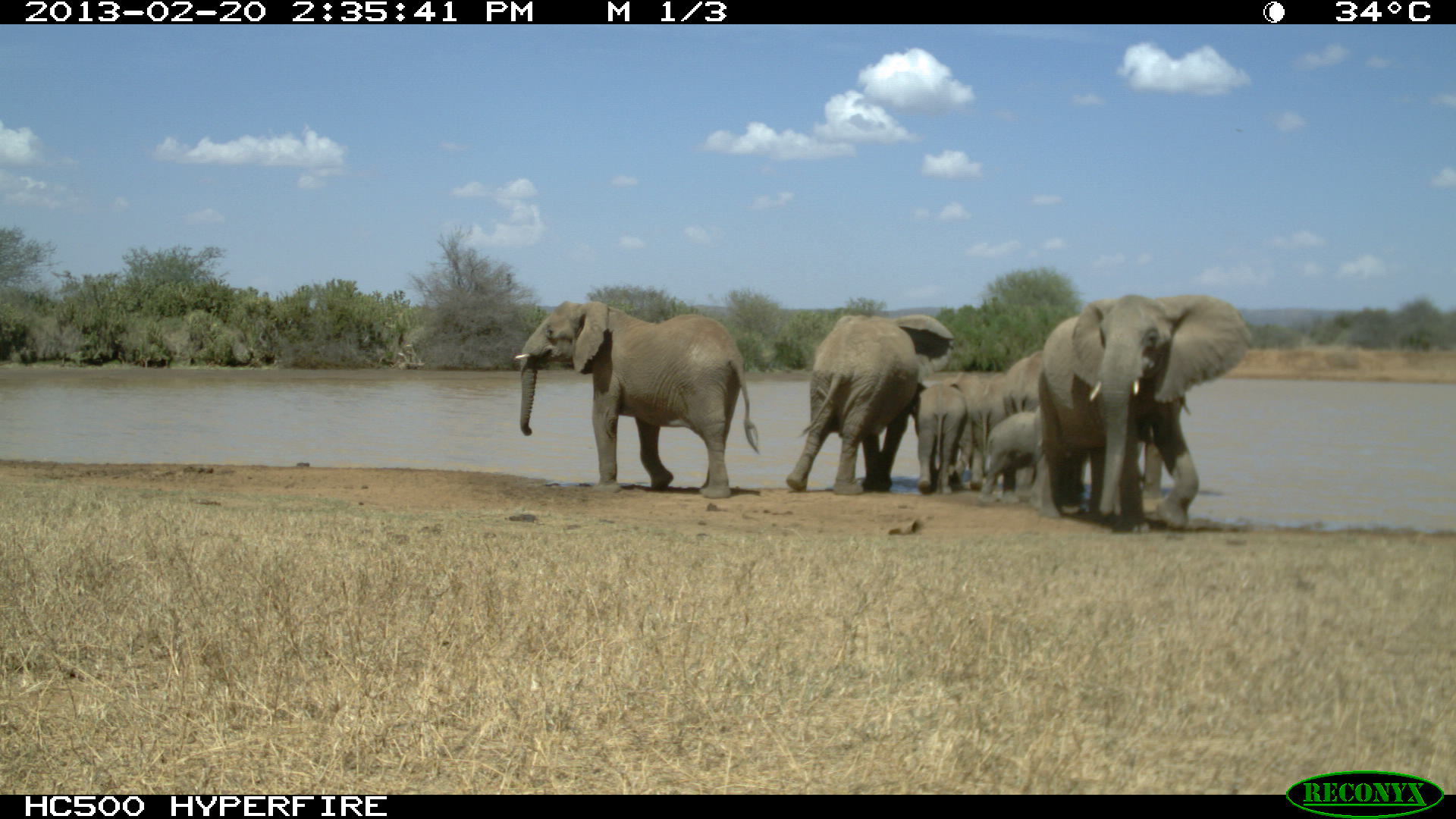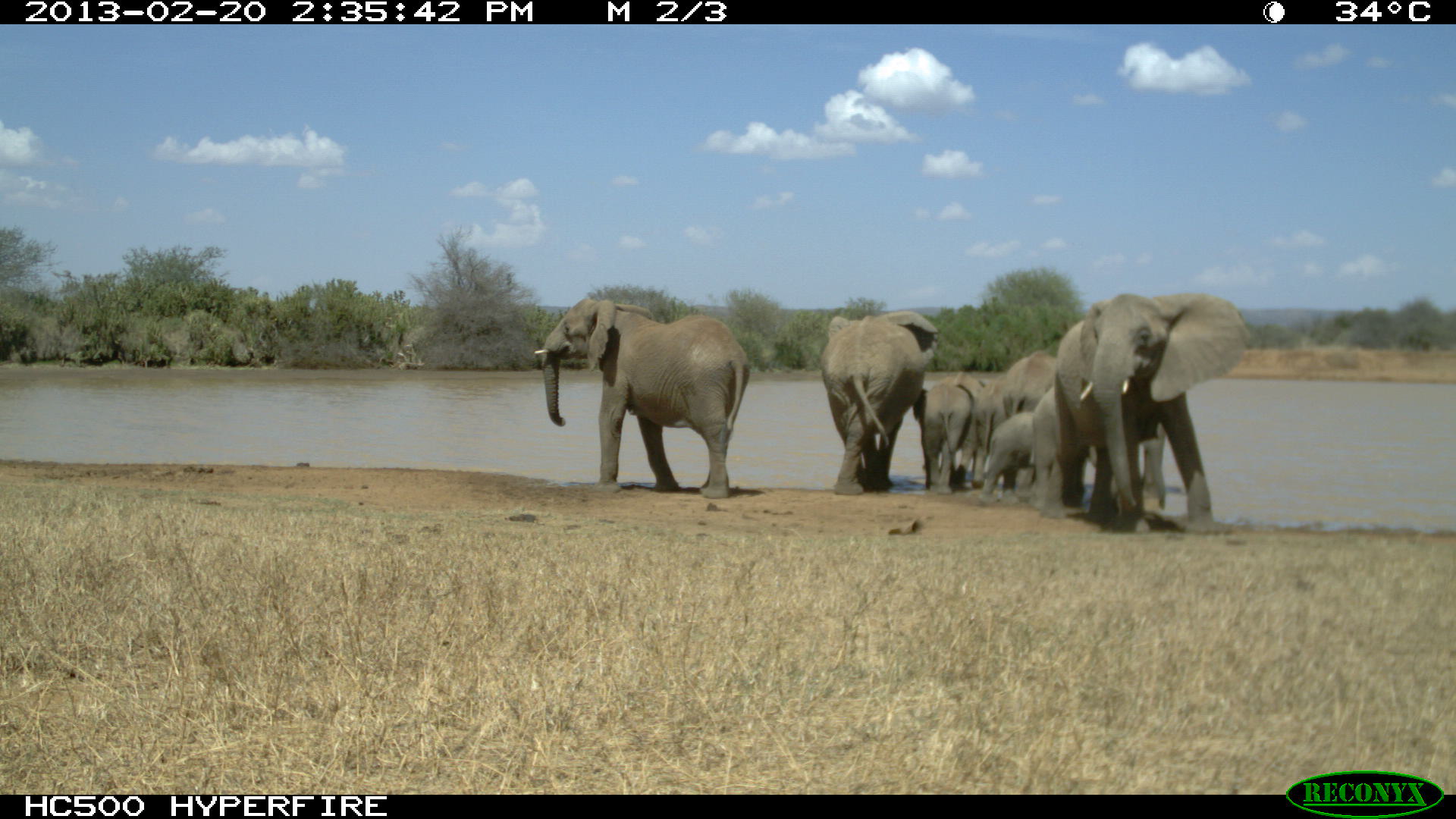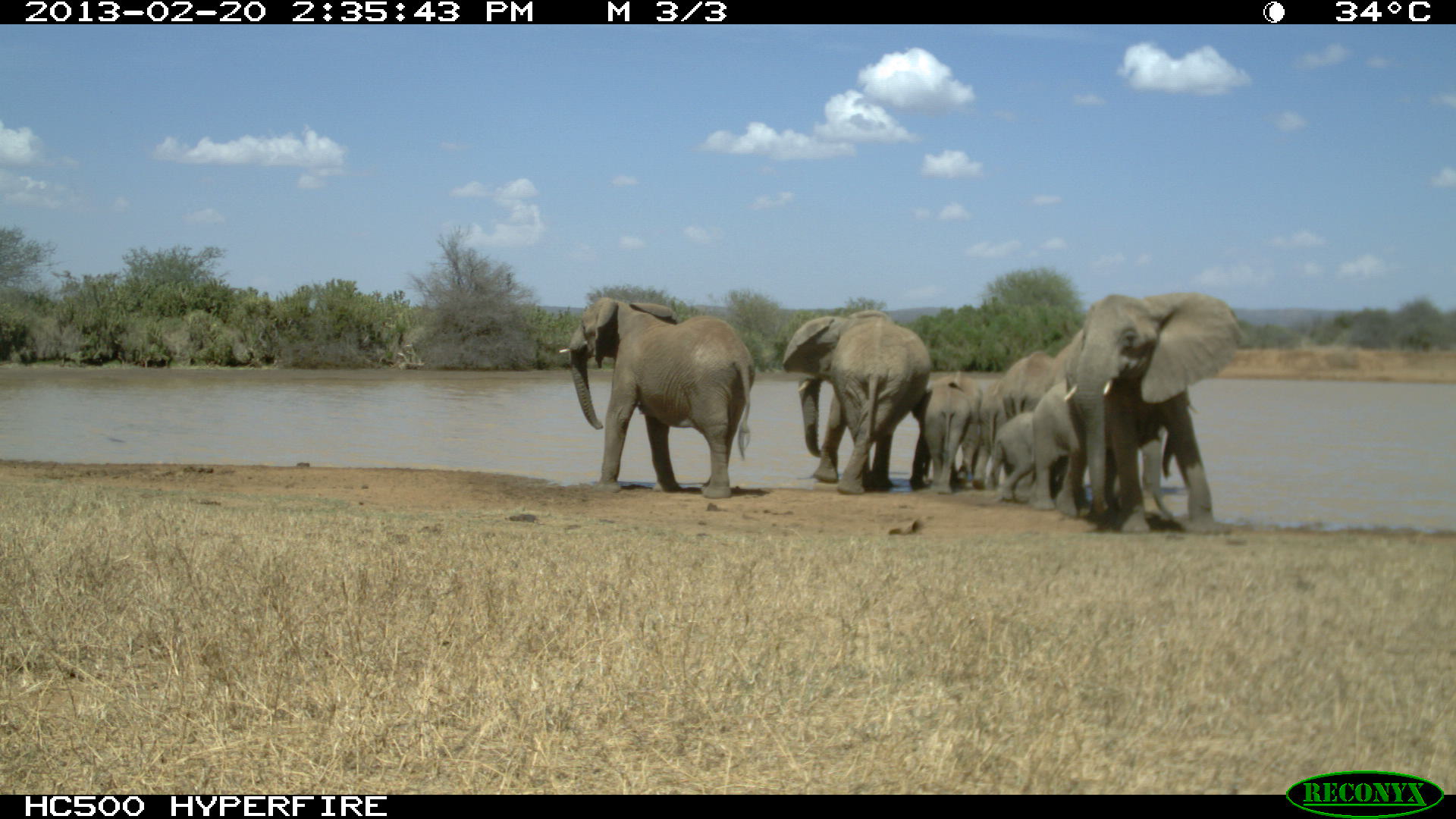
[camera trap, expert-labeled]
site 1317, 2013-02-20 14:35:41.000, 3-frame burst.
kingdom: Animalia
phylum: Chordata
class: Mammalia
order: Proboscidea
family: Elephantidae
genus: Loxodonta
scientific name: Loxodonta africana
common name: african bush elephant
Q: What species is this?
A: Loxodonta africana (african bush elephant).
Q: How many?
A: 1.